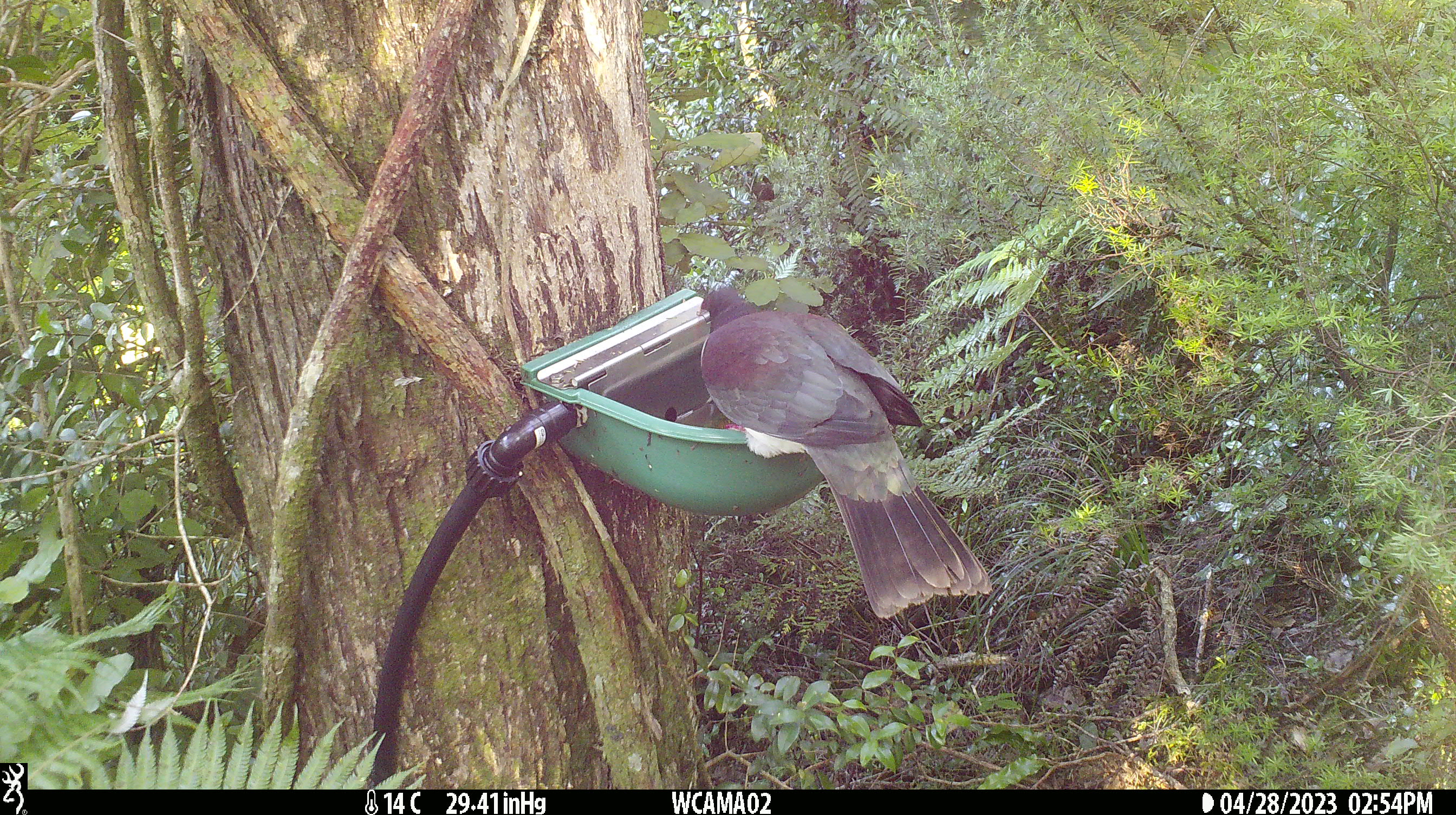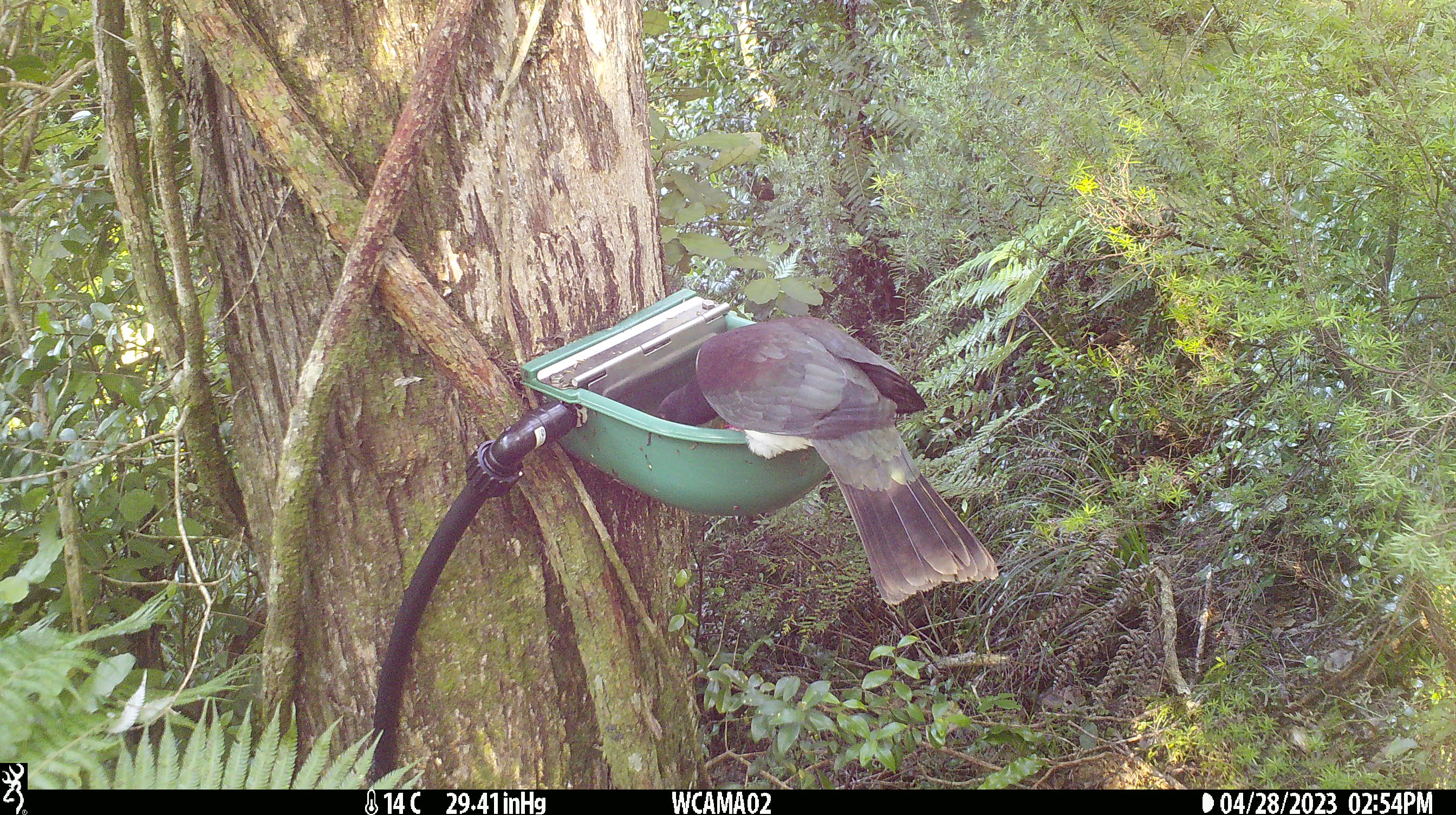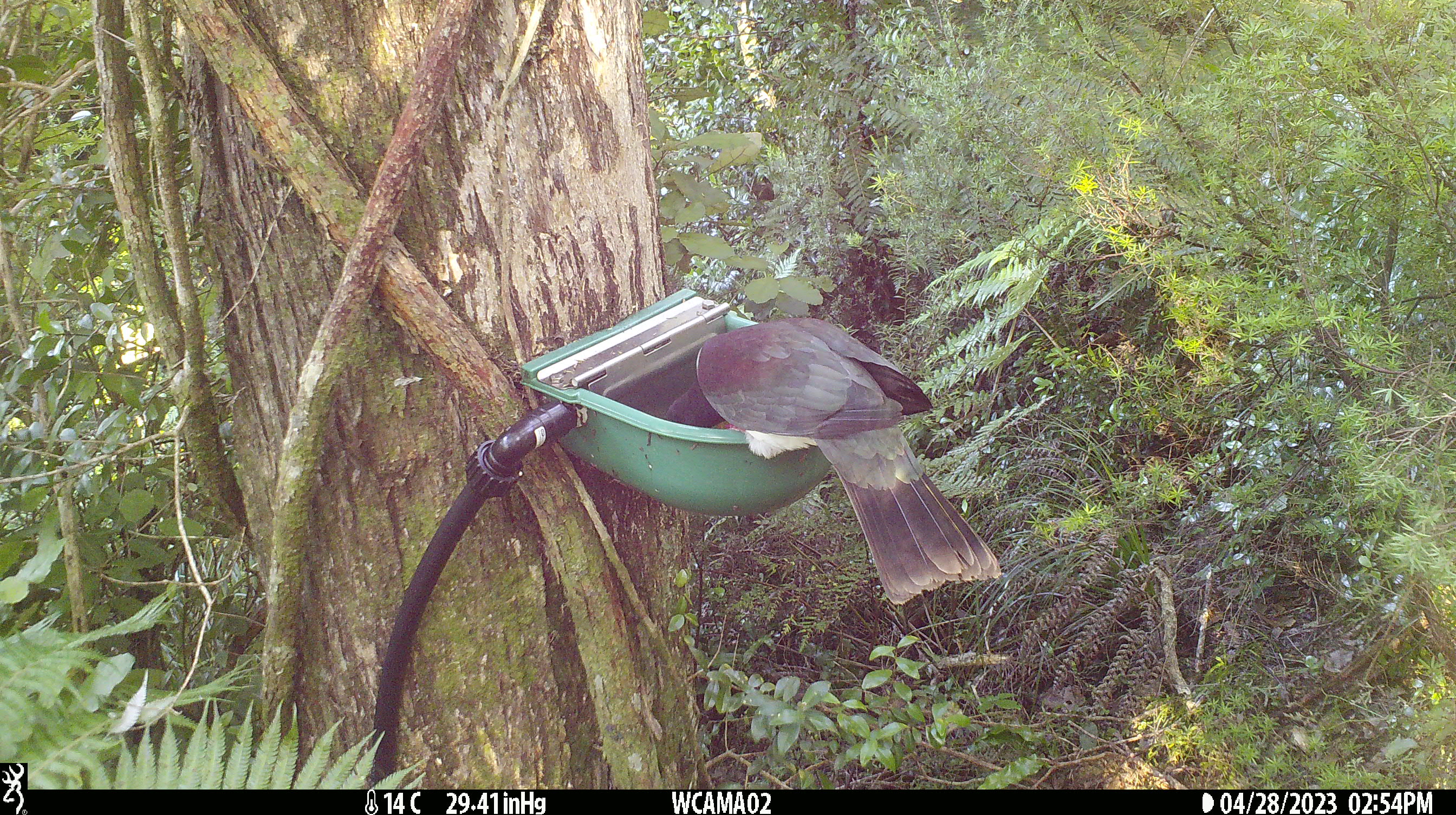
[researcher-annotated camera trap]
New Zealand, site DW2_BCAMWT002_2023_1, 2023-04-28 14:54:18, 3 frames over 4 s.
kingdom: Animalia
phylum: Chordata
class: Aves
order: Columbiformes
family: Columbidae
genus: Hemiphaga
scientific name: Hemiphaga novaeseelandiae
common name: new zealand pigeon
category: kereru